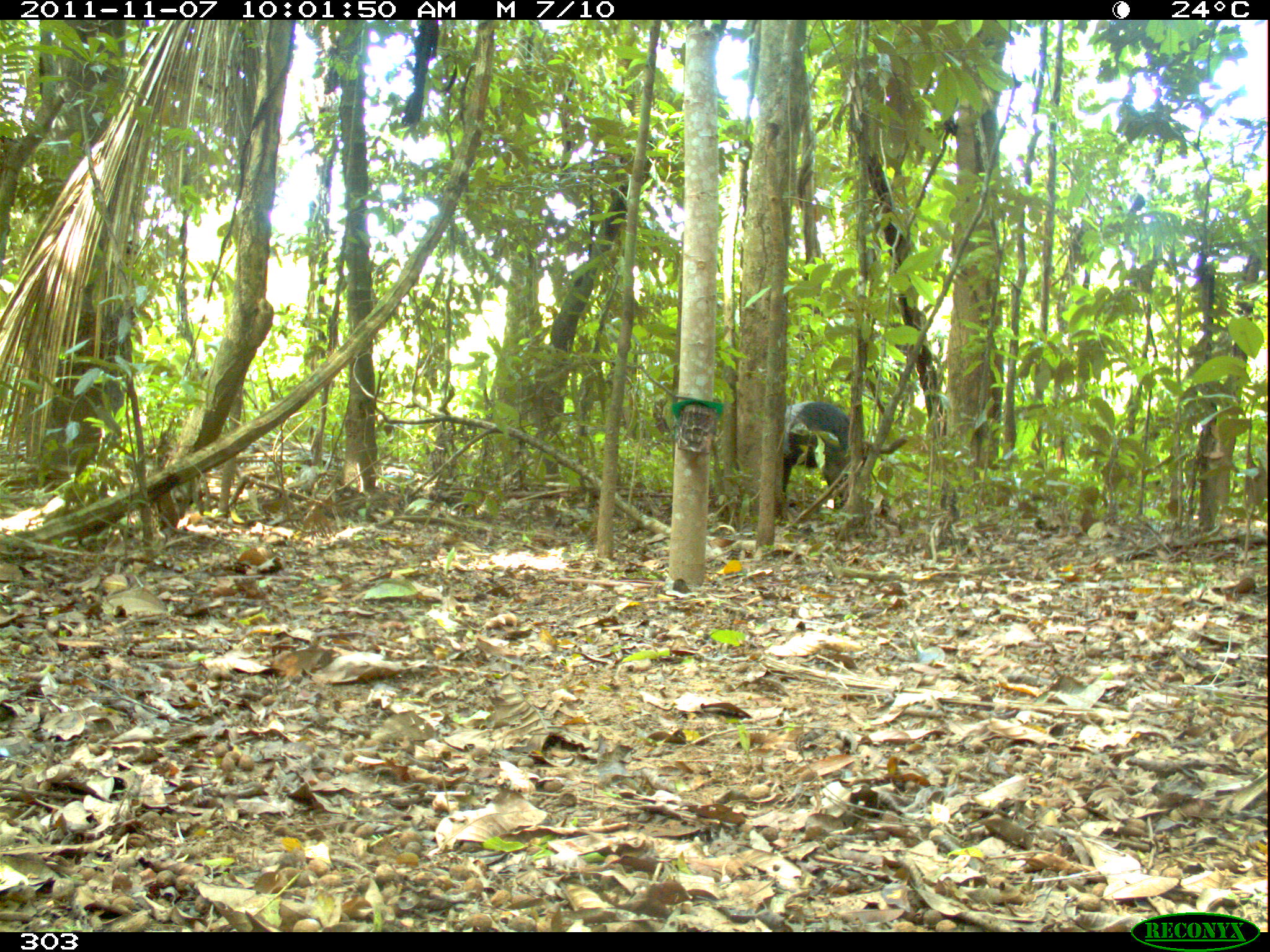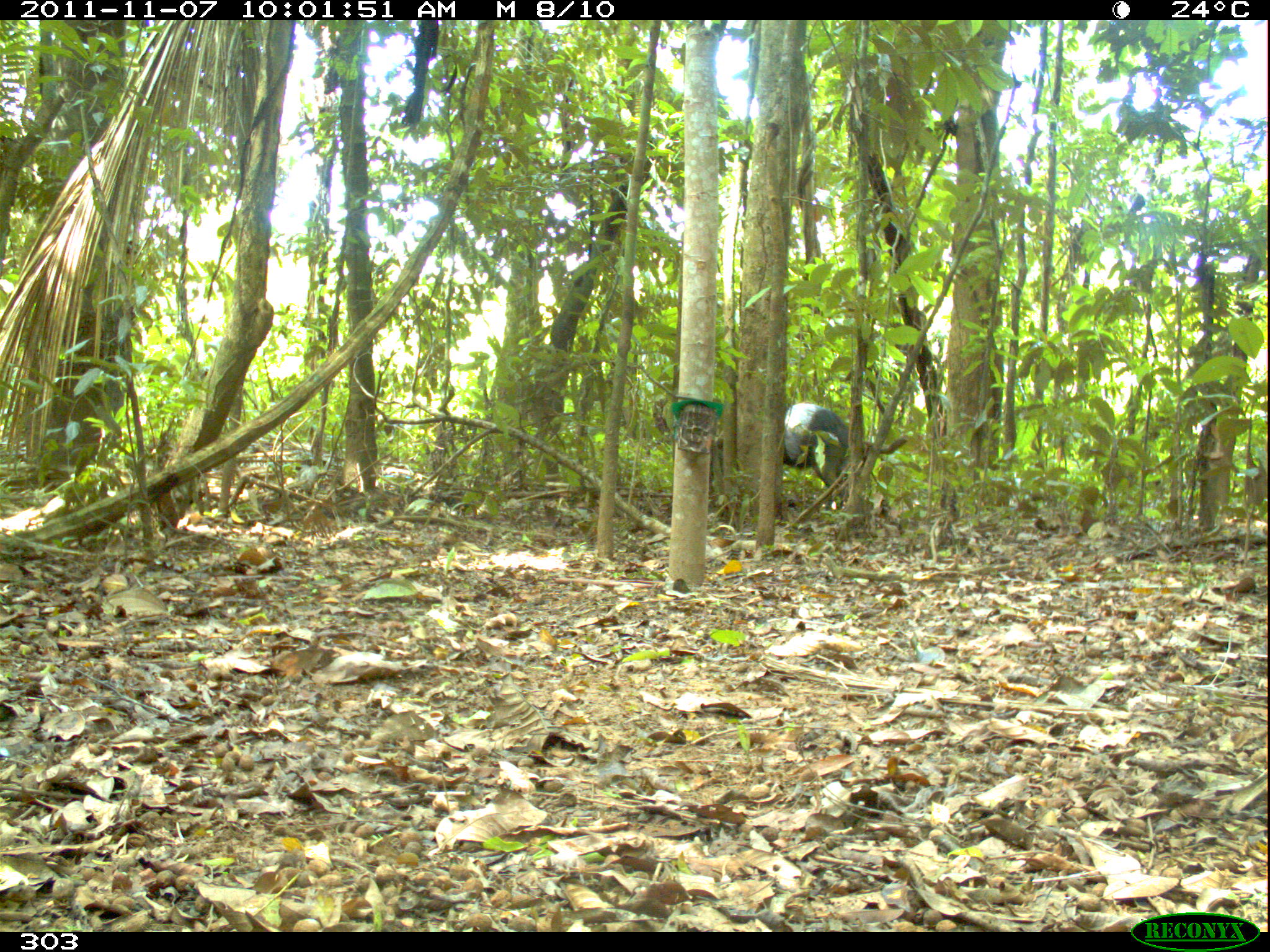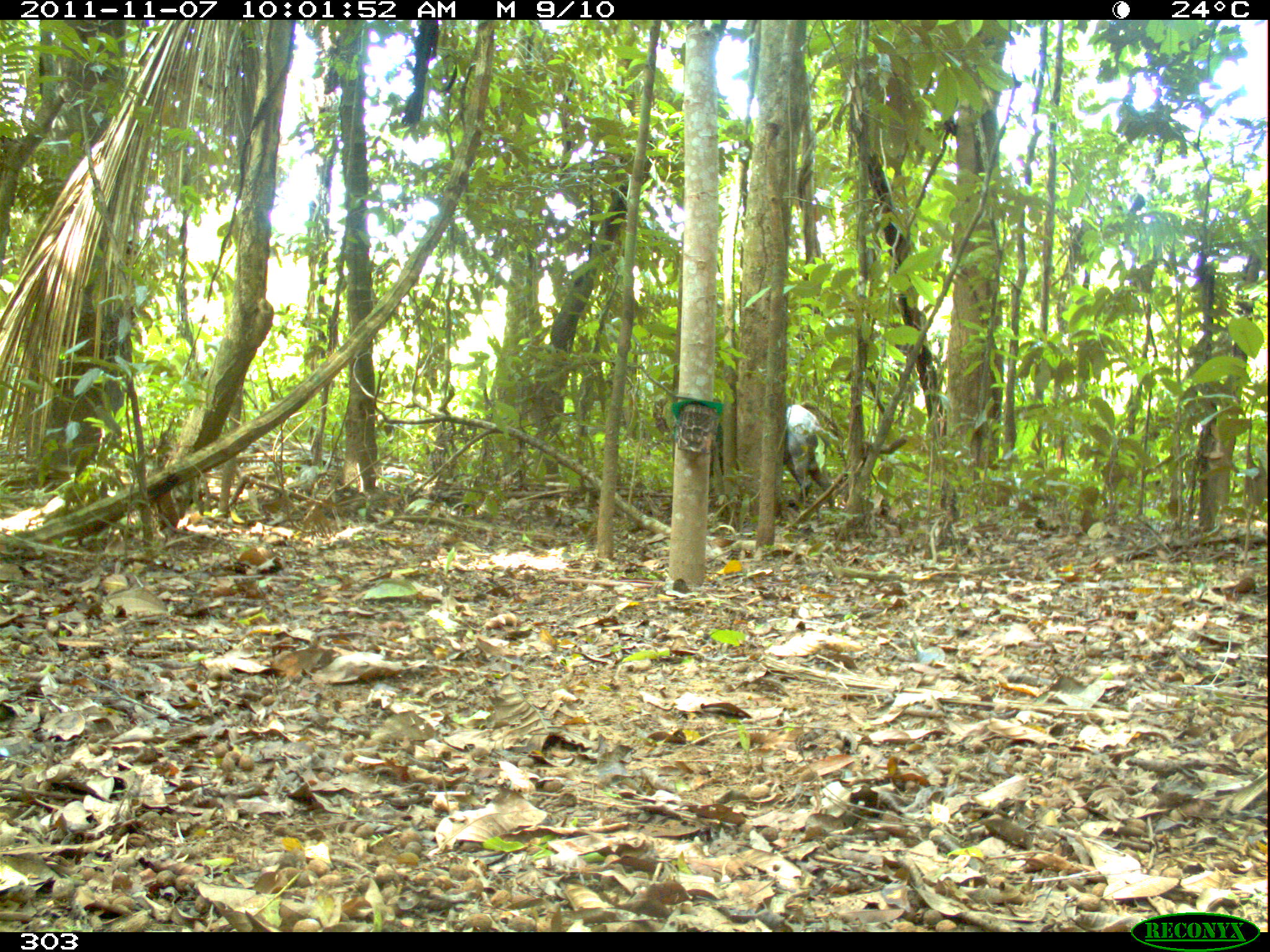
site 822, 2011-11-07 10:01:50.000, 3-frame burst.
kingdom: Animalia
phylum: Chordata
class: Mammalia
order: Artiodactyla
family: Tayassuidae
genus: Tayassu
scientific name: Tayassu pecari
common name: white-lipped peccary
Tayassu pecari (white-lipped peccary).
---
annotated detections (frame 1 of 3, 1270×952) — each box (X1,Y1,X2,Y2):
tayassu pecari: (778,398,853,511)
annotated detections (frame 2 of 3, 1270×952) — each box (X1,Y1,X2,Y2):
tayassu pecari: (781,403,851,506)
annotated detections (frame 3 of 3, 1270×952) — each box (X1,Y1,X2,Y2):
tayassu pecari: (779,402,837,510)